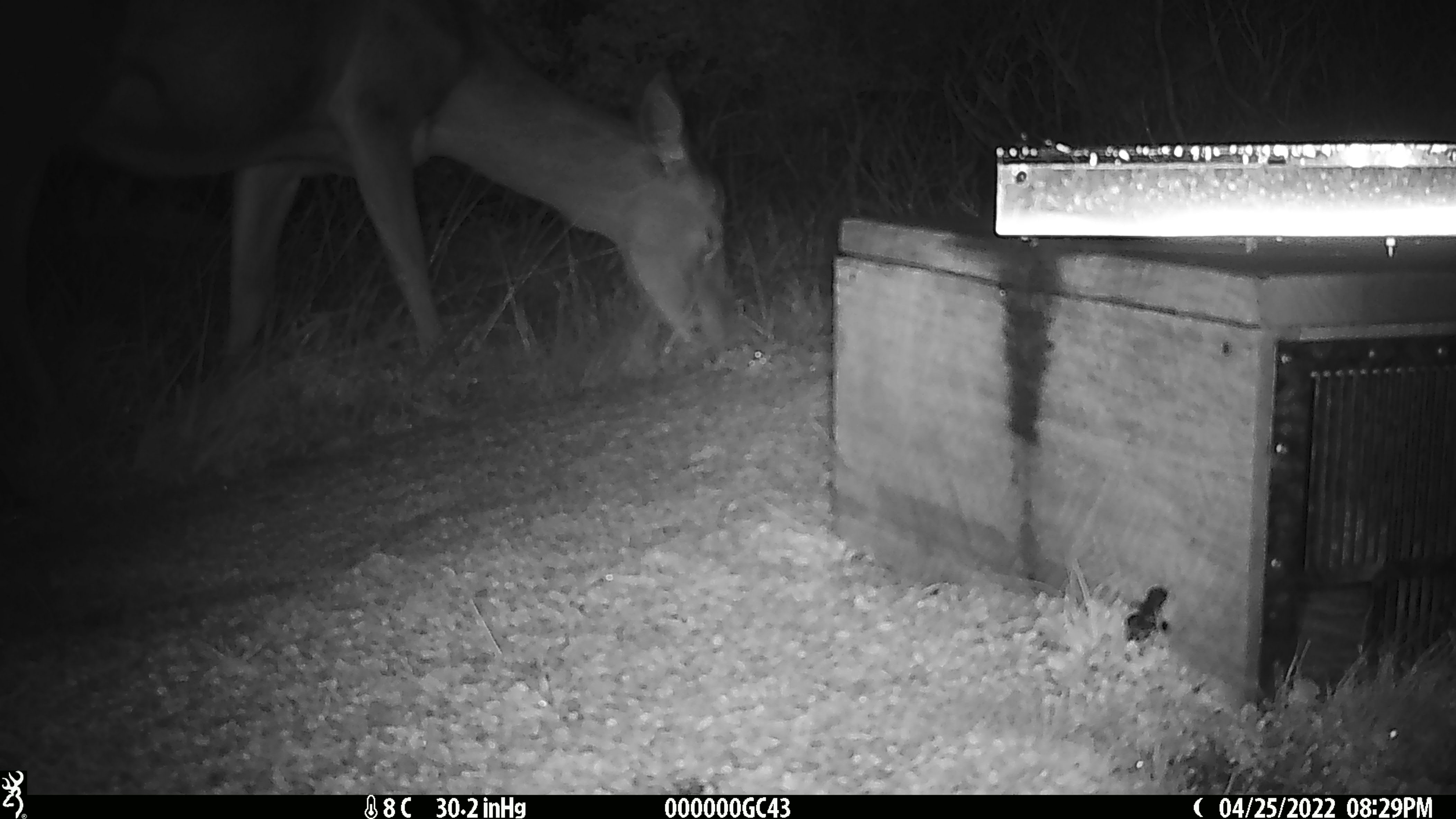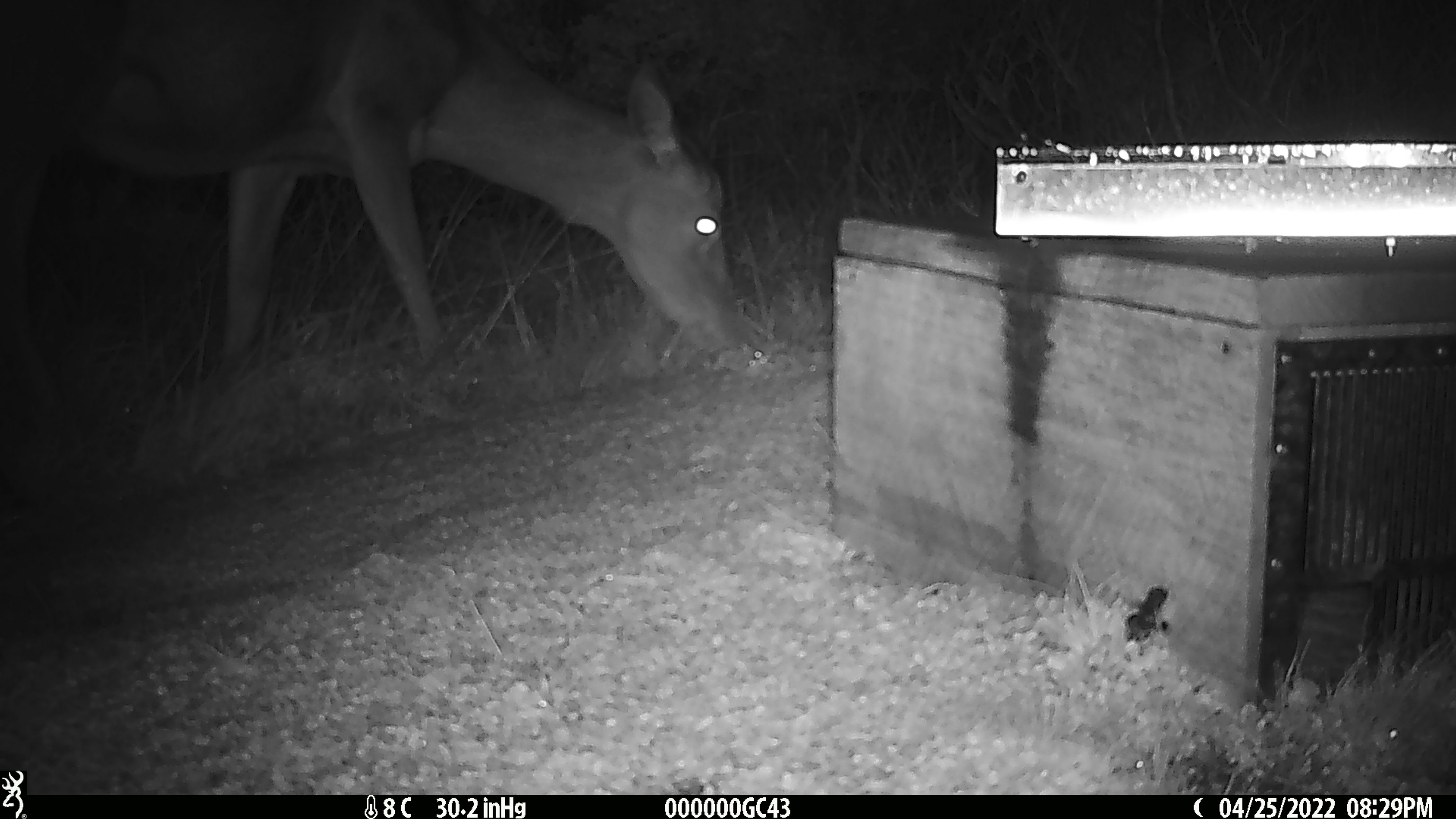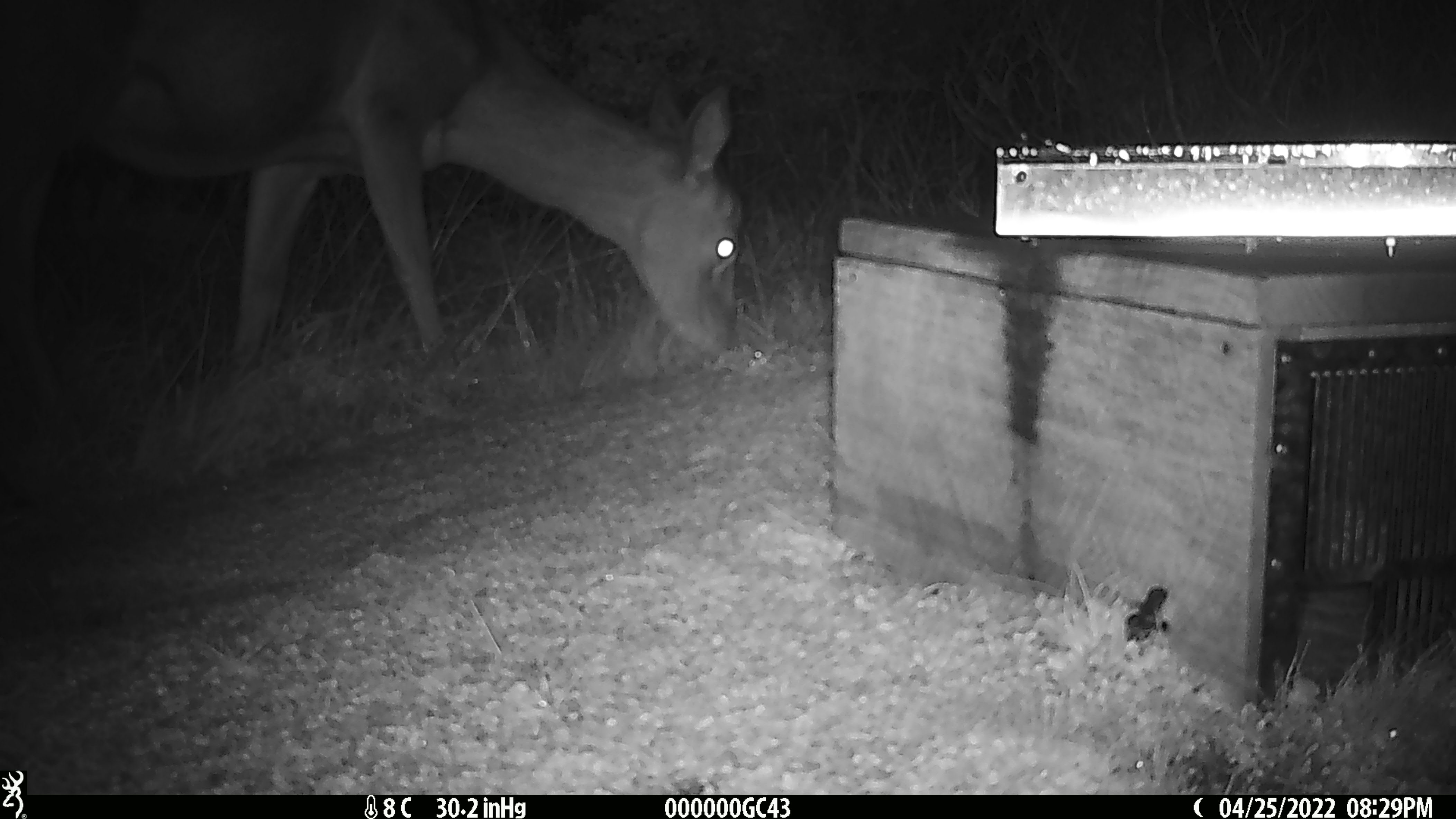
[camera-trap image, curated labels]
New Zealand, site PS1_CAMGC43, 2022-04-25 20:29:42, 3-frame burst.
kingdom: Animalia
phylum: Chordata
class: Mammalia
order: Artiodactyla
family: Cervidae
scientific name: Cervidae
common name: deer